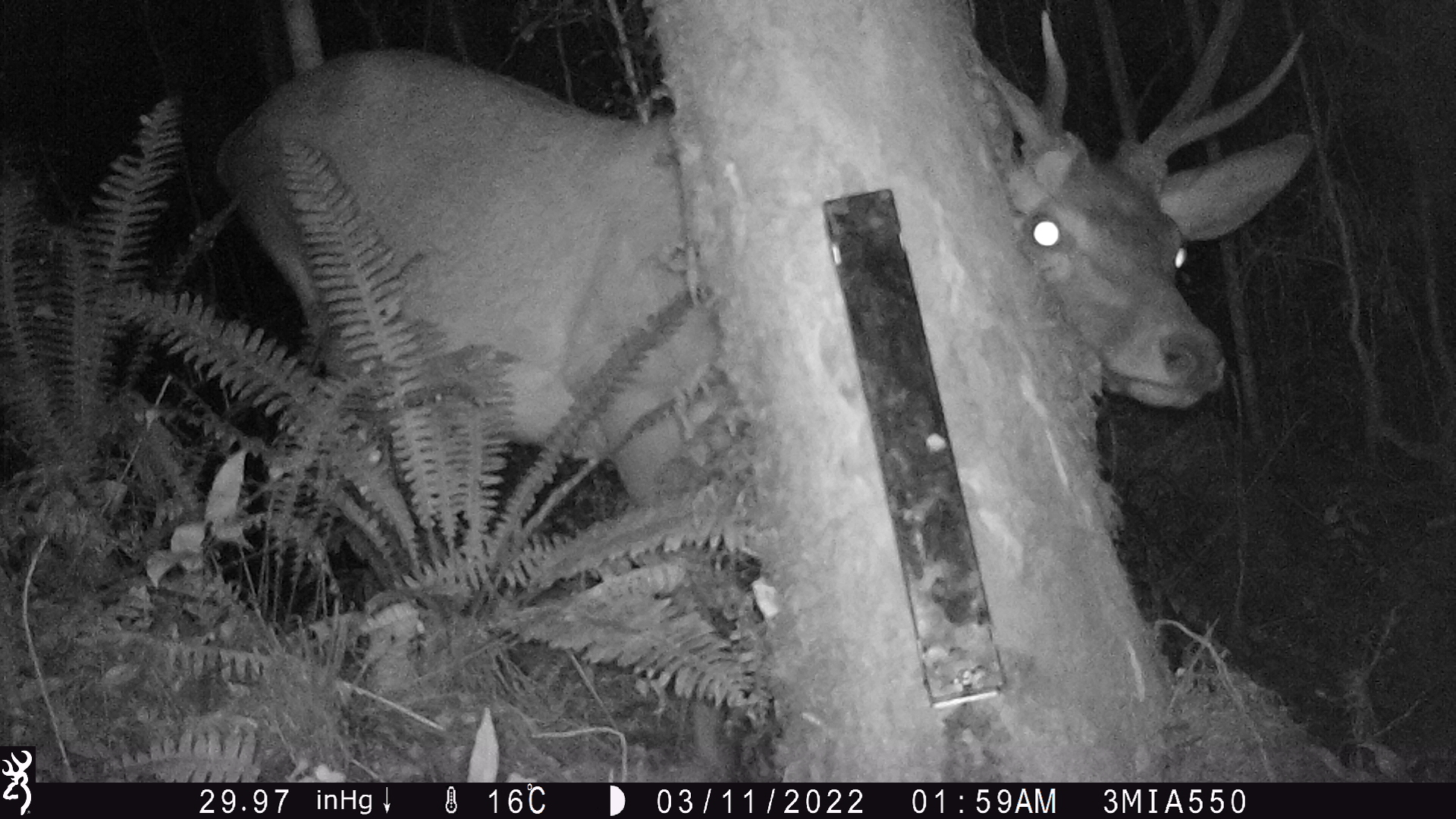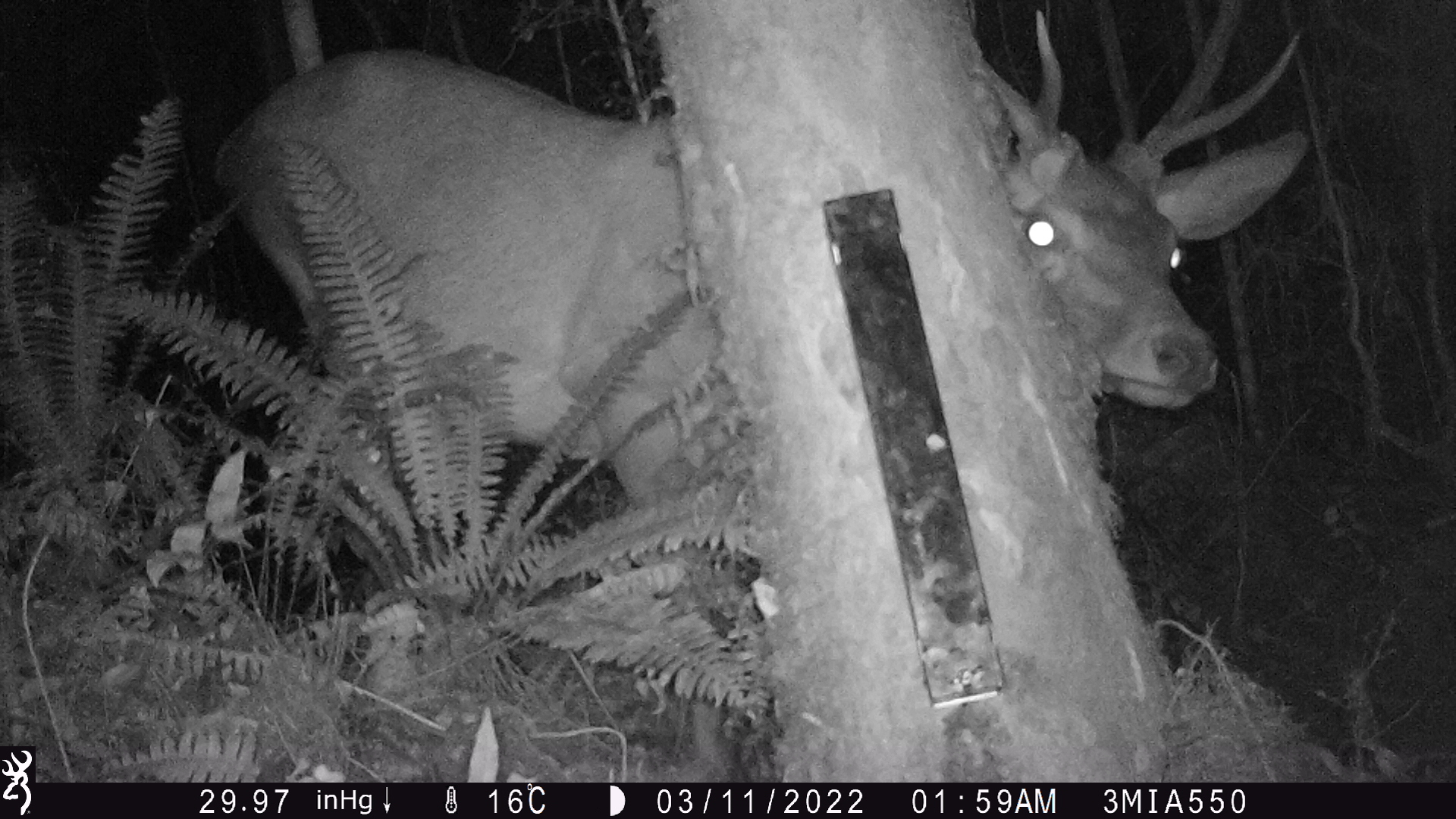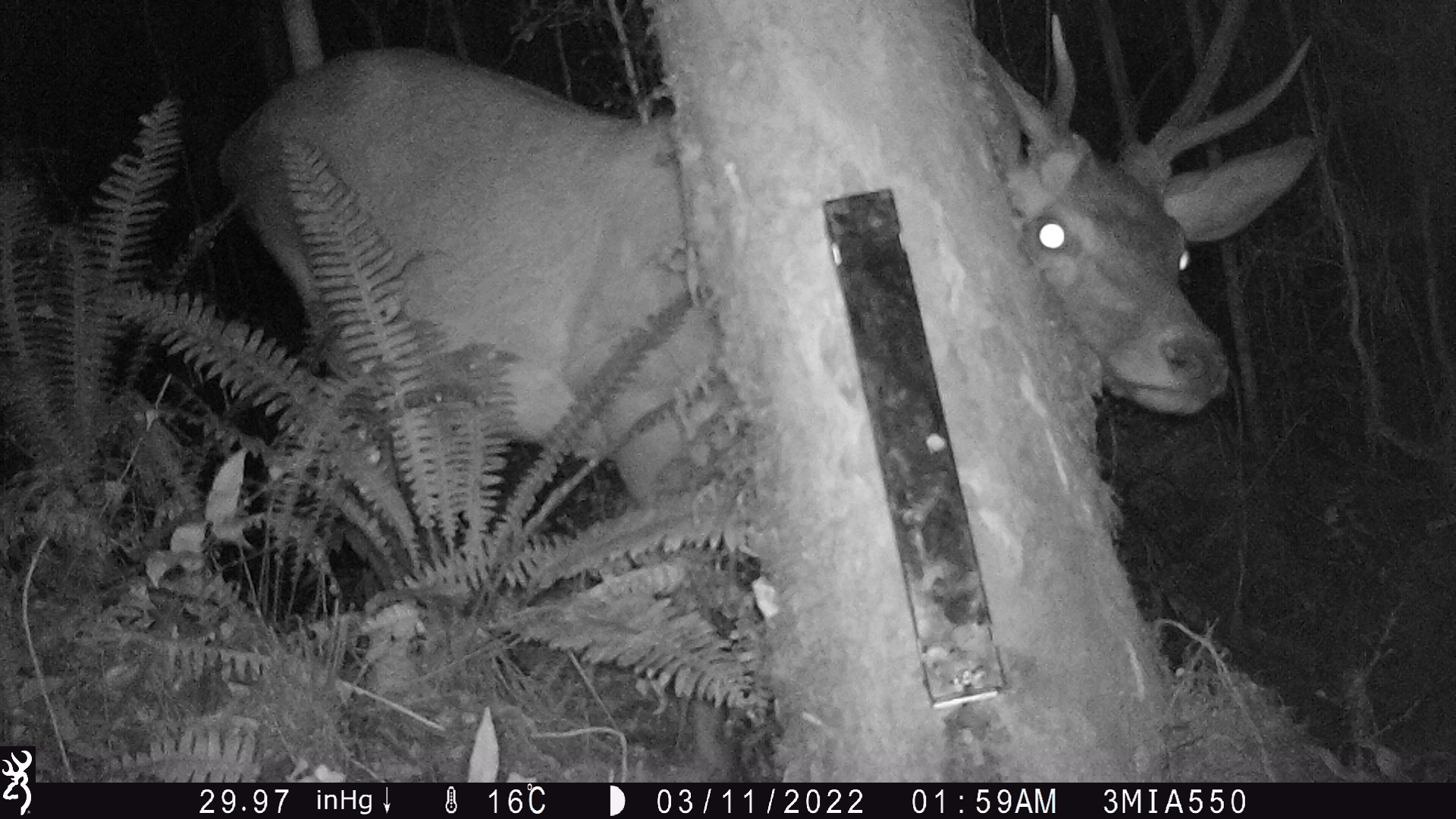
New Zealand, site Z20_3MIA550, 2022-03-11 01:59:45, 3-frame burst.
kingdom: Animalia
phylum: Chordata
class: Mammalia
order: Artiodactyla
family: Cervidae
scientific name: Cervidae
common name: deer